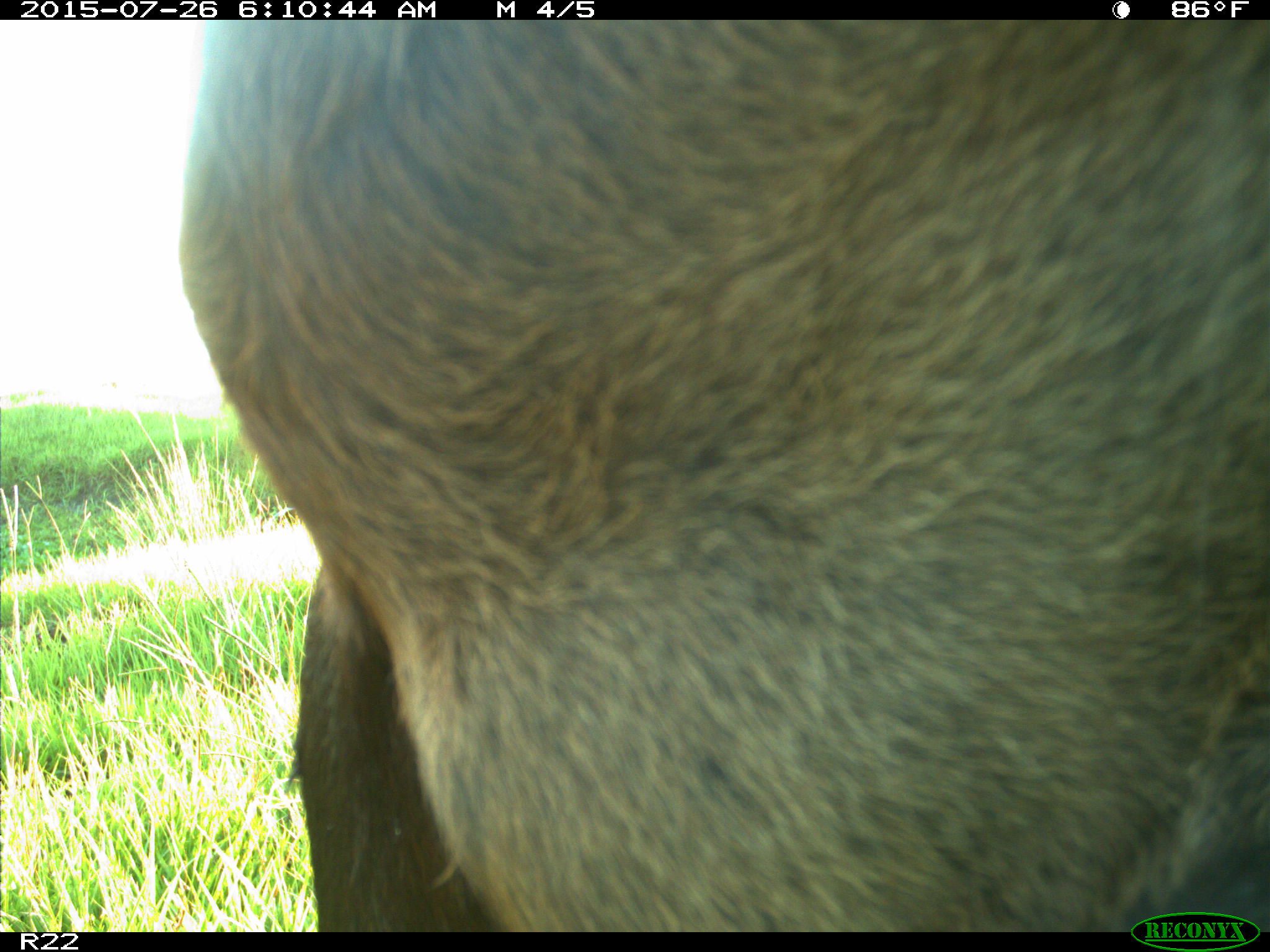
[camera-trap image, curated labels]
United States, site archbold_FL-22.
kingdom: Animalia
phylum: Chordata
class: Mammalia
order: Artiodactyla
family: Bovidae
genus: Bos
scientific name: Bos taurus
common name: domestic cow